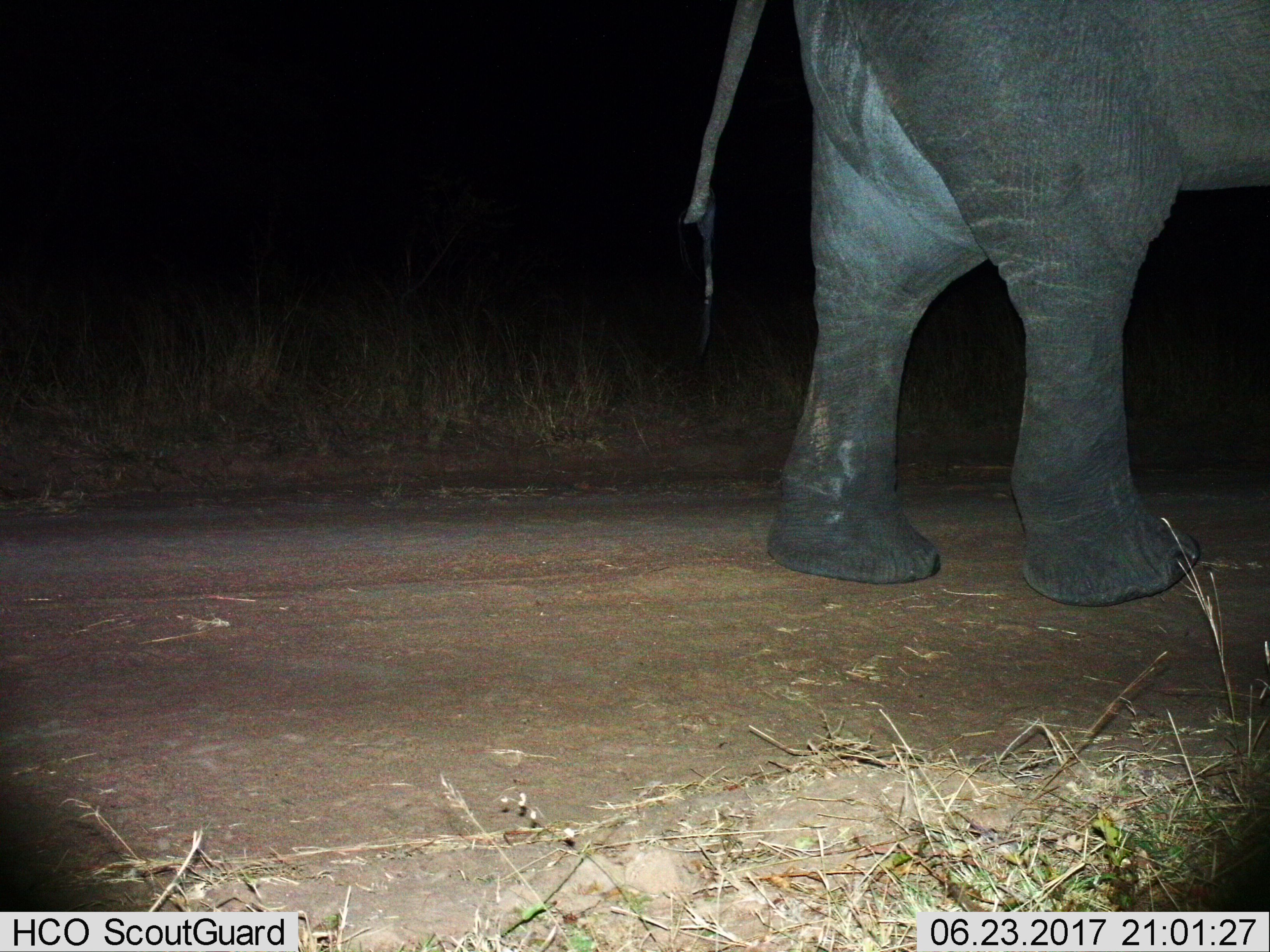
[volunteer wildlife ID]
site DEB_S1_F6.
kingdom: Animalia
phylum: Chordata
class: Mammalia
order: Proboscidea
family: Elephantidae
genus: Loxodonta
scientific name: Loxodonta africana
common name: african bush elephant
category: elephant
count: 1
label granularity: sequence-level